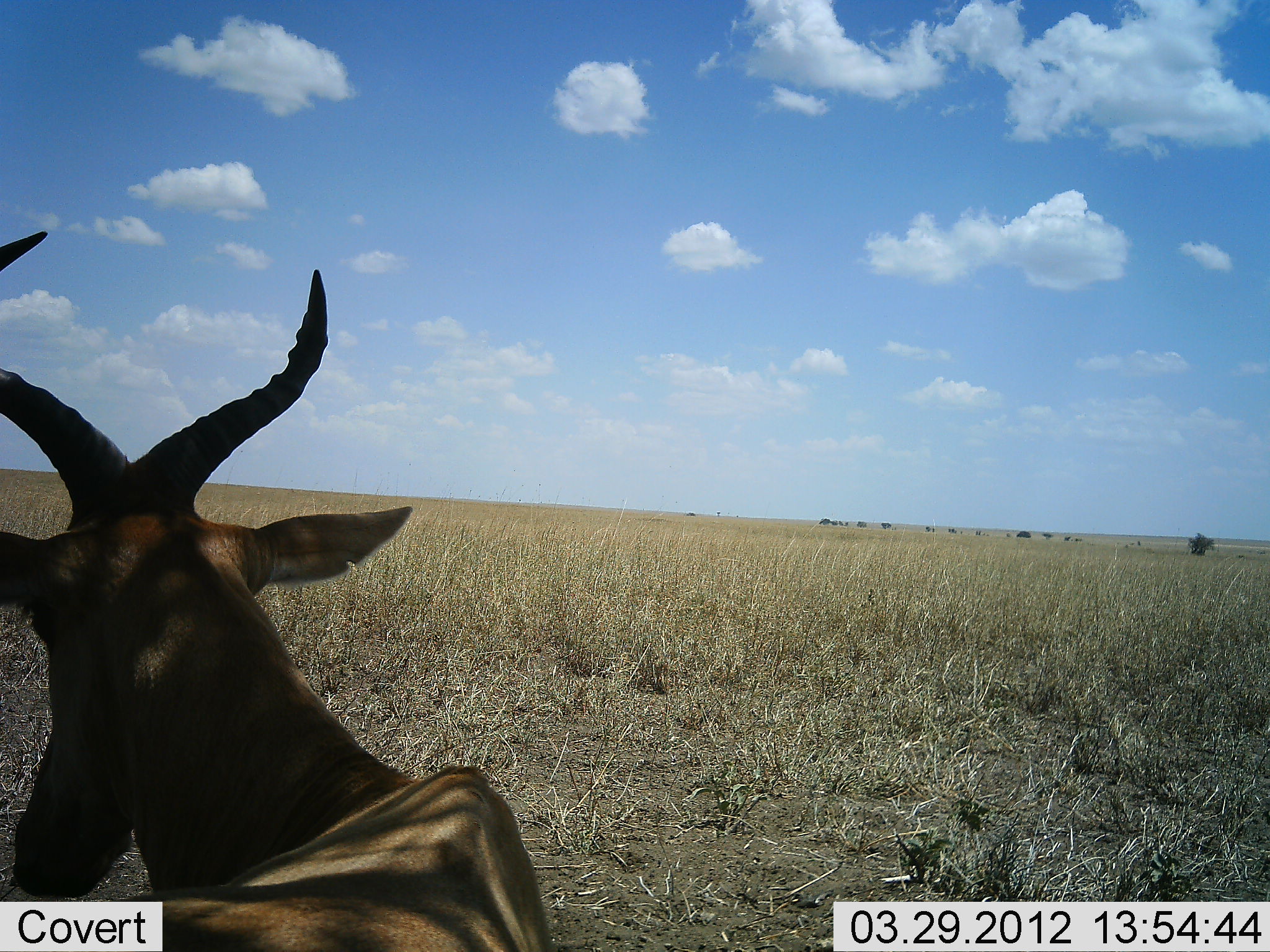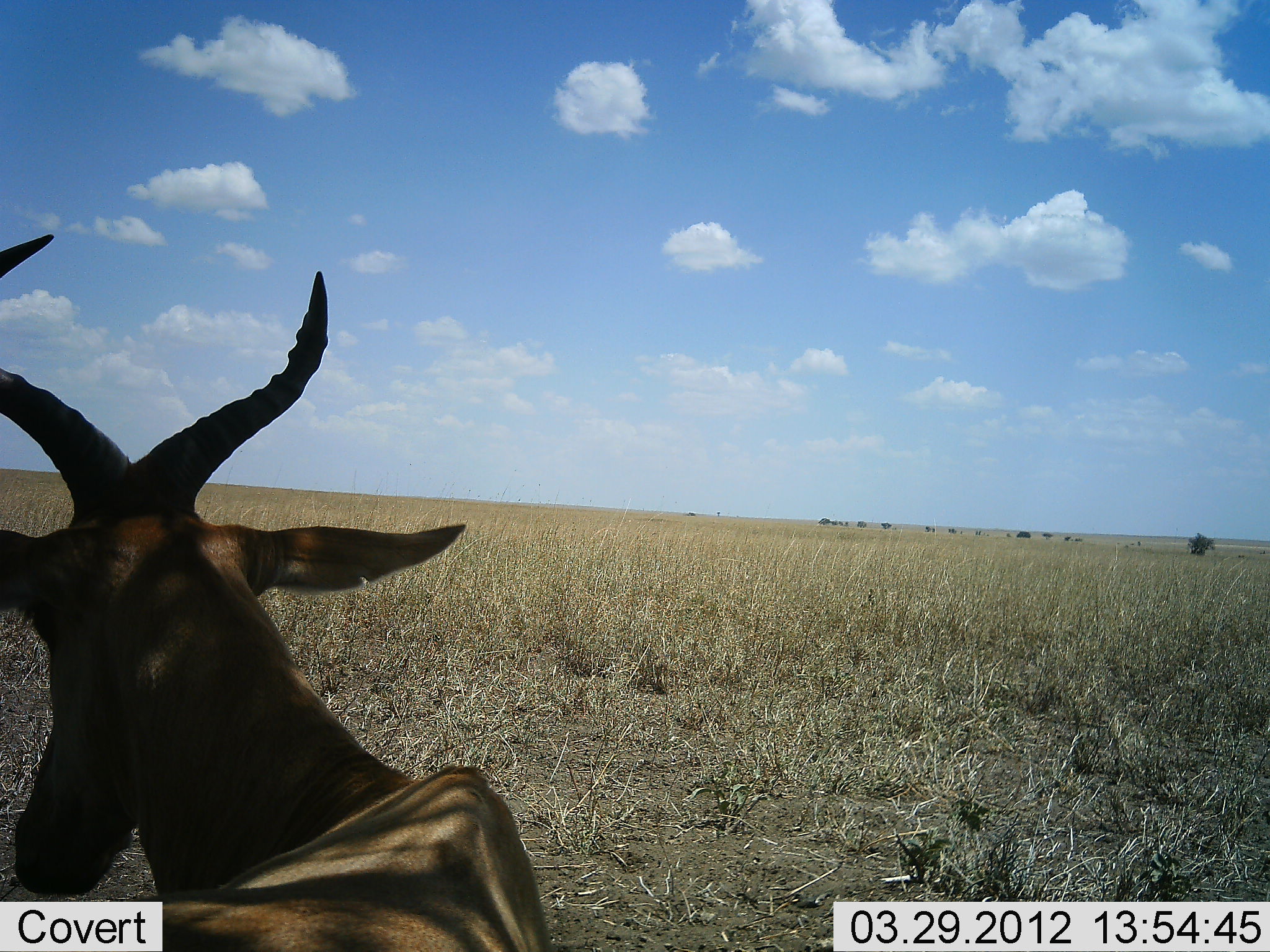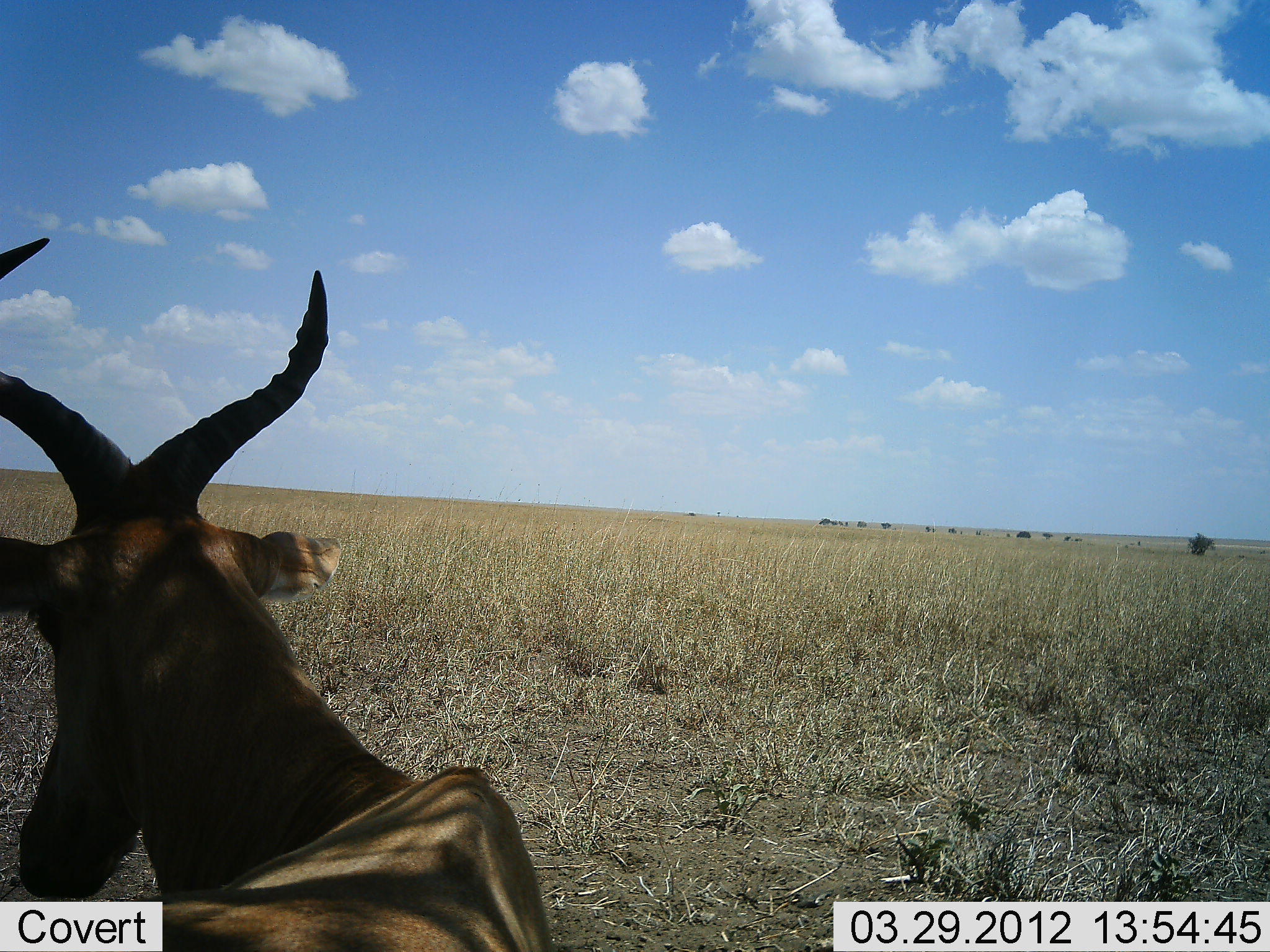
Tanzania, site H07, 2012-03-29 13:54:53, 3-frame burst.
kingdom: Animalia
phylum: Chordata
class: Mammalia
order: Artiodactyla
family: Bovidae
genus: Alcelaphus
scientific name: Alcelaphus buselaphus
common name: hartebeest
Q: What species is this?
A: Hartebeest (Alcelaphus buselaphus).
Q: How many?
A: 1.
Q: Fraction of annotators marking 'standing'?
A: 33%.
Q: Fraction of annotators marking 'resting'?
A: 67%.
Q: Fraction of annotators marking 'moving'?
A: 0%.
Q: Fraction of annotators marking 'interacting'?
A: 0%.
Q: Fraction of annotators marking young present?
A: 0%.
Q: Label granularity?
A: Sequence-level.